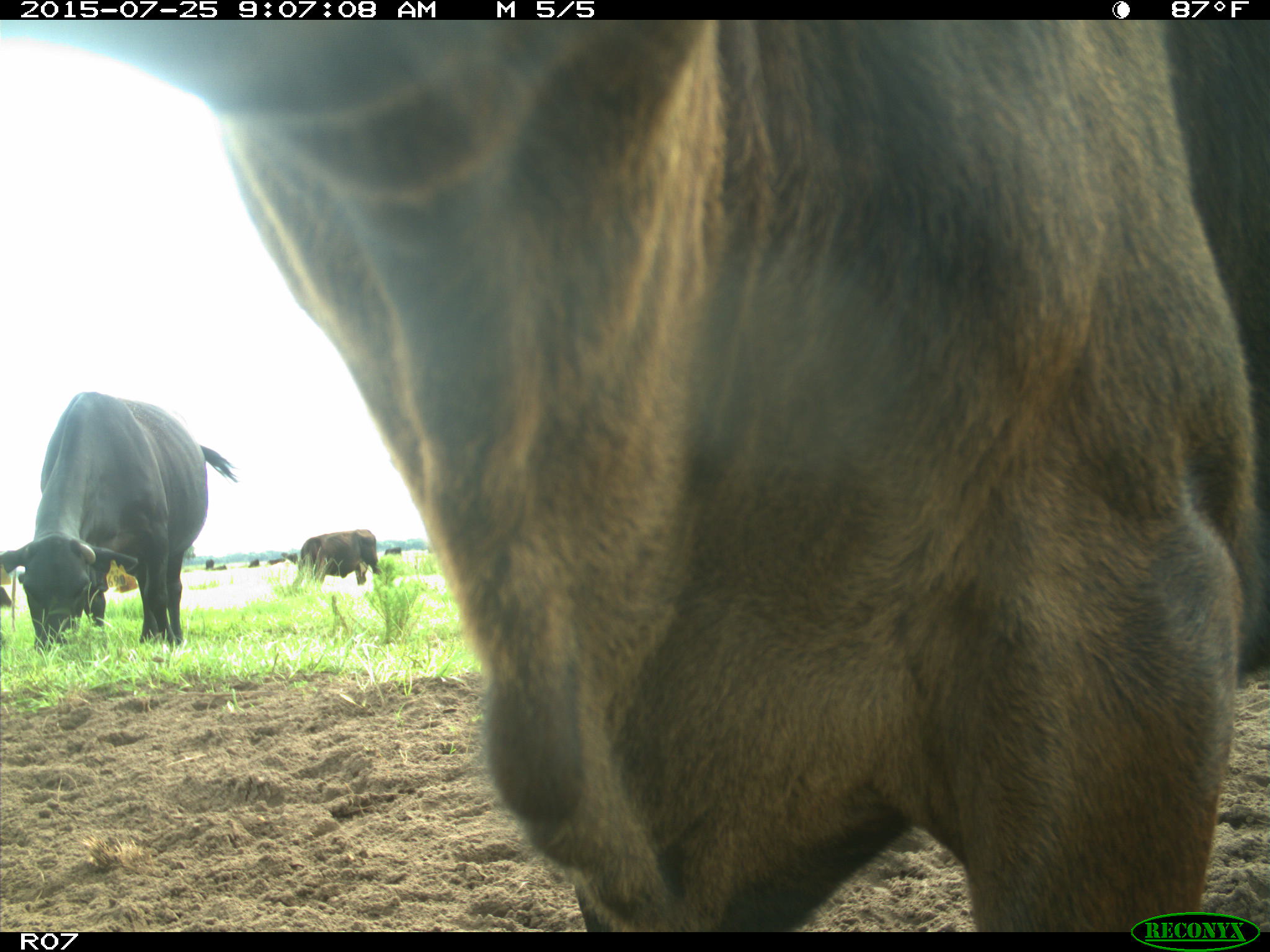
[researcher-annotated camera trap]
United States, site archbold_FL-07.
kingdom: Animalia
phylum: Chordata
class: Mammalia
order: Artiodactyla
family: Bovidae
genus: Bos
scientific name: Bos taurus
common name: domestic cow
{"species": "Bos taurus (domestic cow)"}